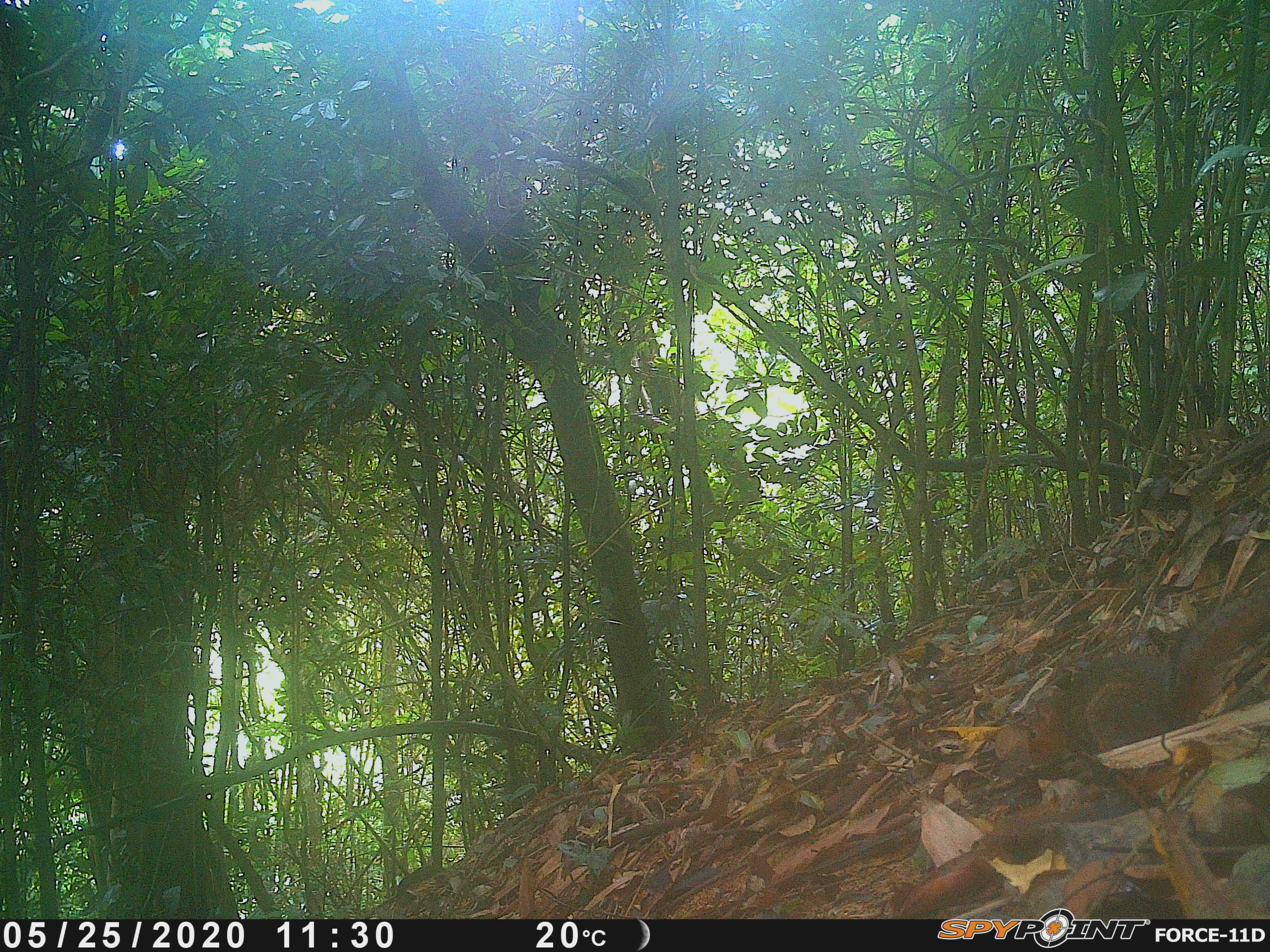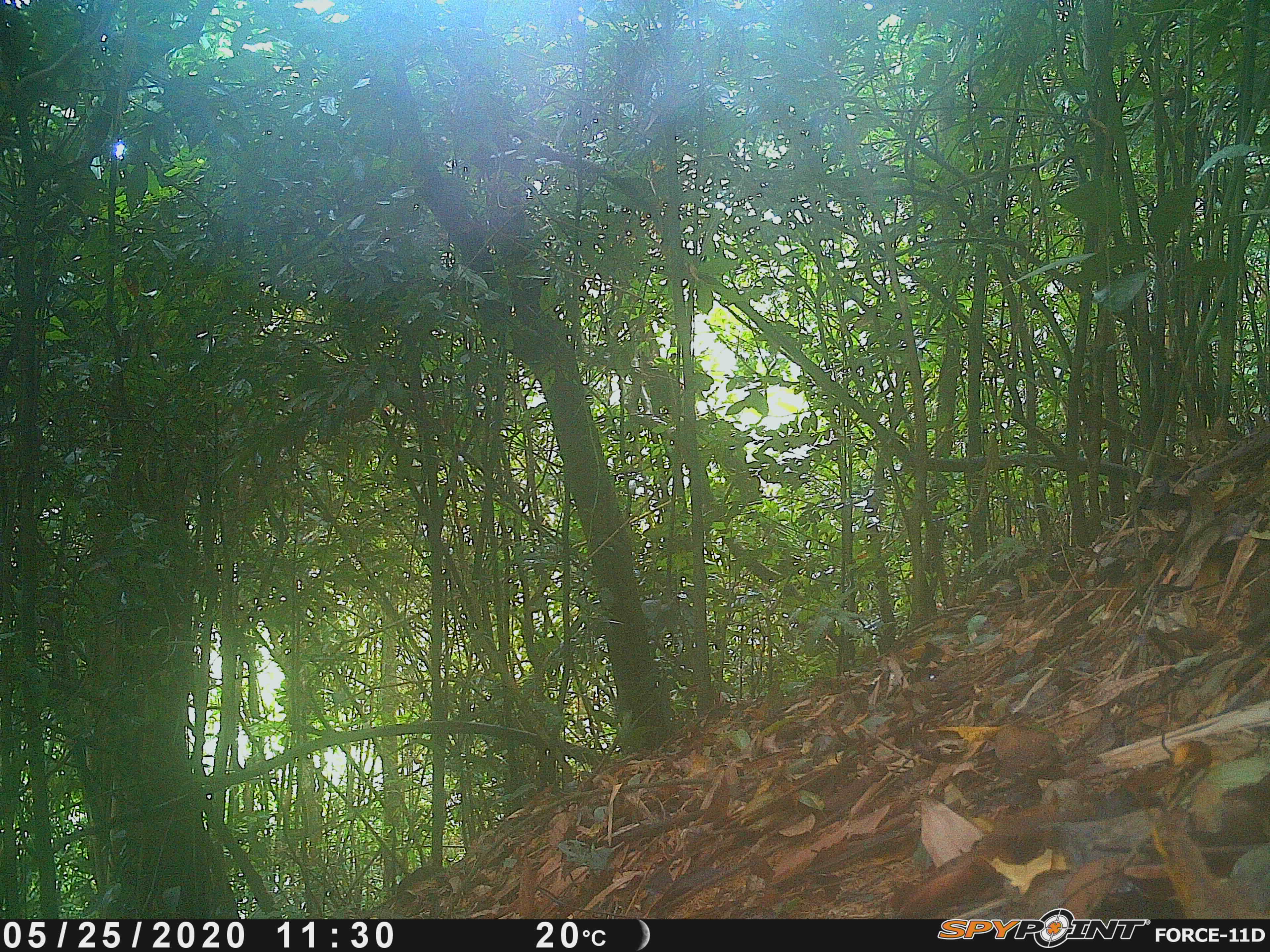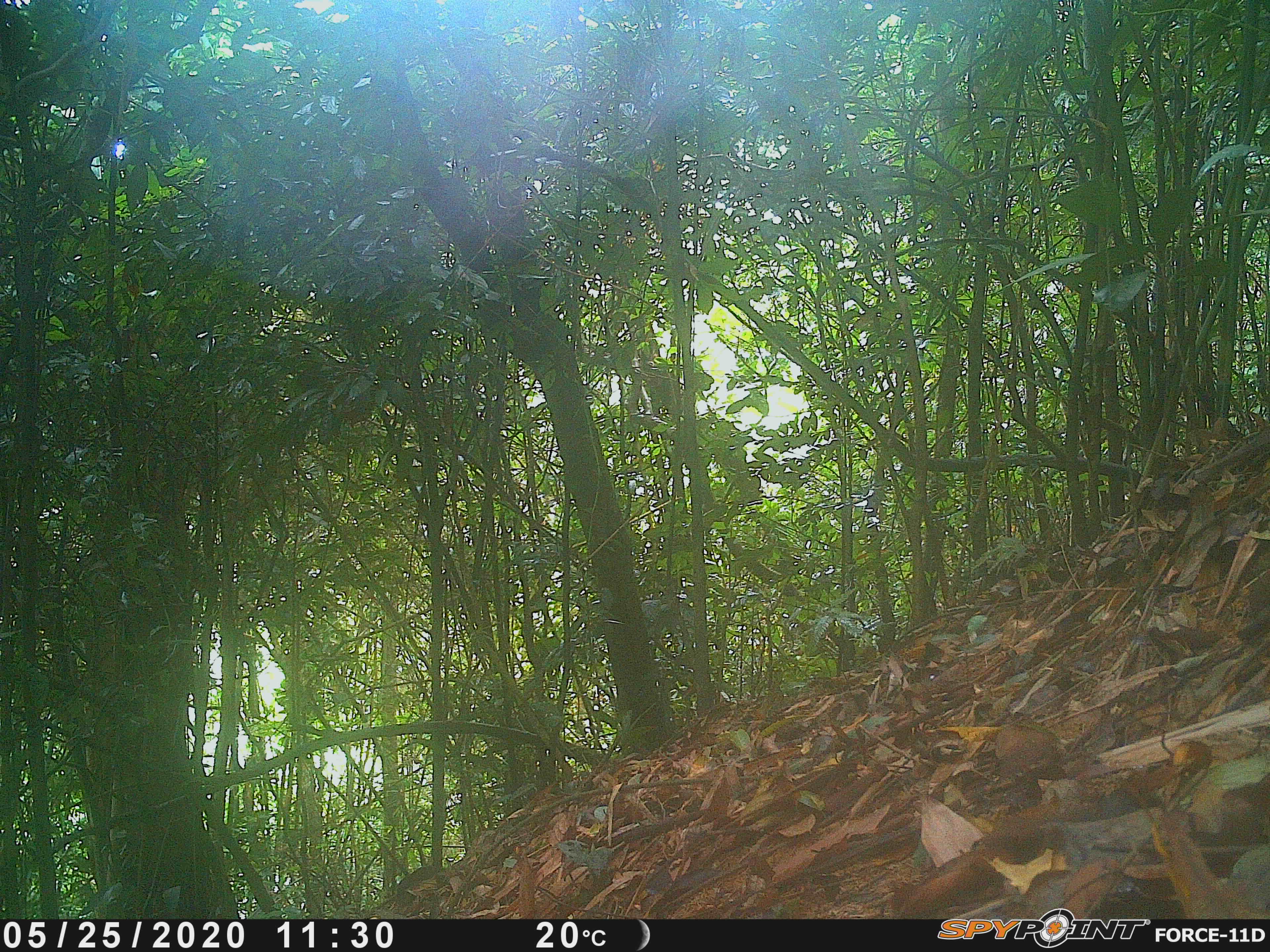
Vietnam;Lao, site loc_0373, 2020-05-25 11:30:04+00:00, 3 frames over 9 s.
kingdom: Animalia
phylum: Chordata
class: Mammalia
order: Rodentia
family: Sciuridae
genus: Dremomys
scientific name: Dremomys rufigenis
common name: red-cheeked squirrel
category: red cheeked squirrel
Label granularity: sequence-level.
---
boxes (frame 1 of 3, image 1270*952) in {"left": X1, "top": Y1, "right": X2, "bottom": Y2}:
red cheeked squirrel: {"left": 992, "top": 584, "right": 1267, "bottom": 774}